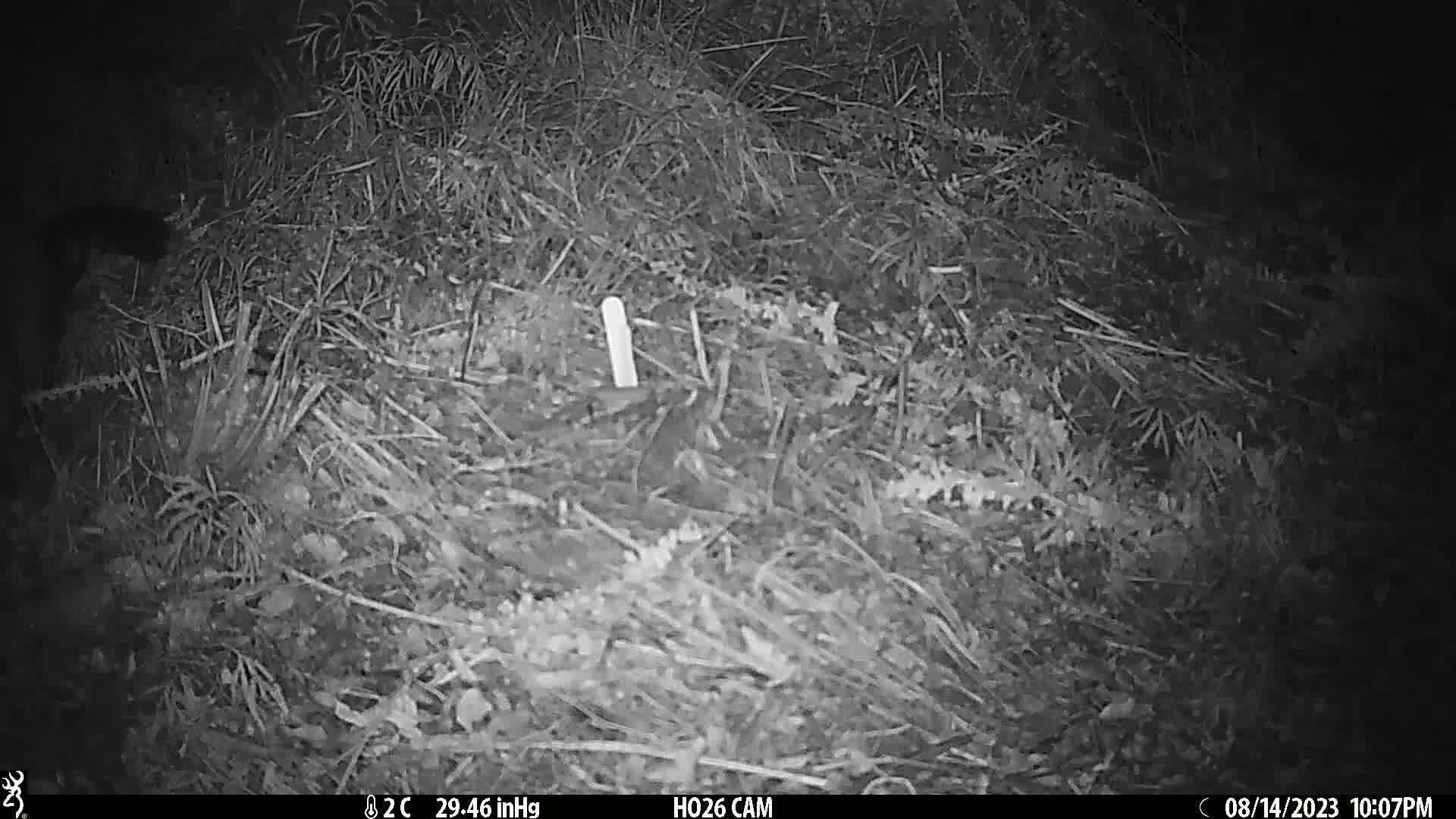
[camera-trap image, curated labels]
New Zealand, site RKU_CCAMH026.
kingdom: Animalia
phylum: Chordata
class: Mammalia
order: Diprotodontia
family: Phalangeridae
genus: Trichosurus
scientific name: Trichosurus vulpecula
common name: common brushtail possum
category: possum